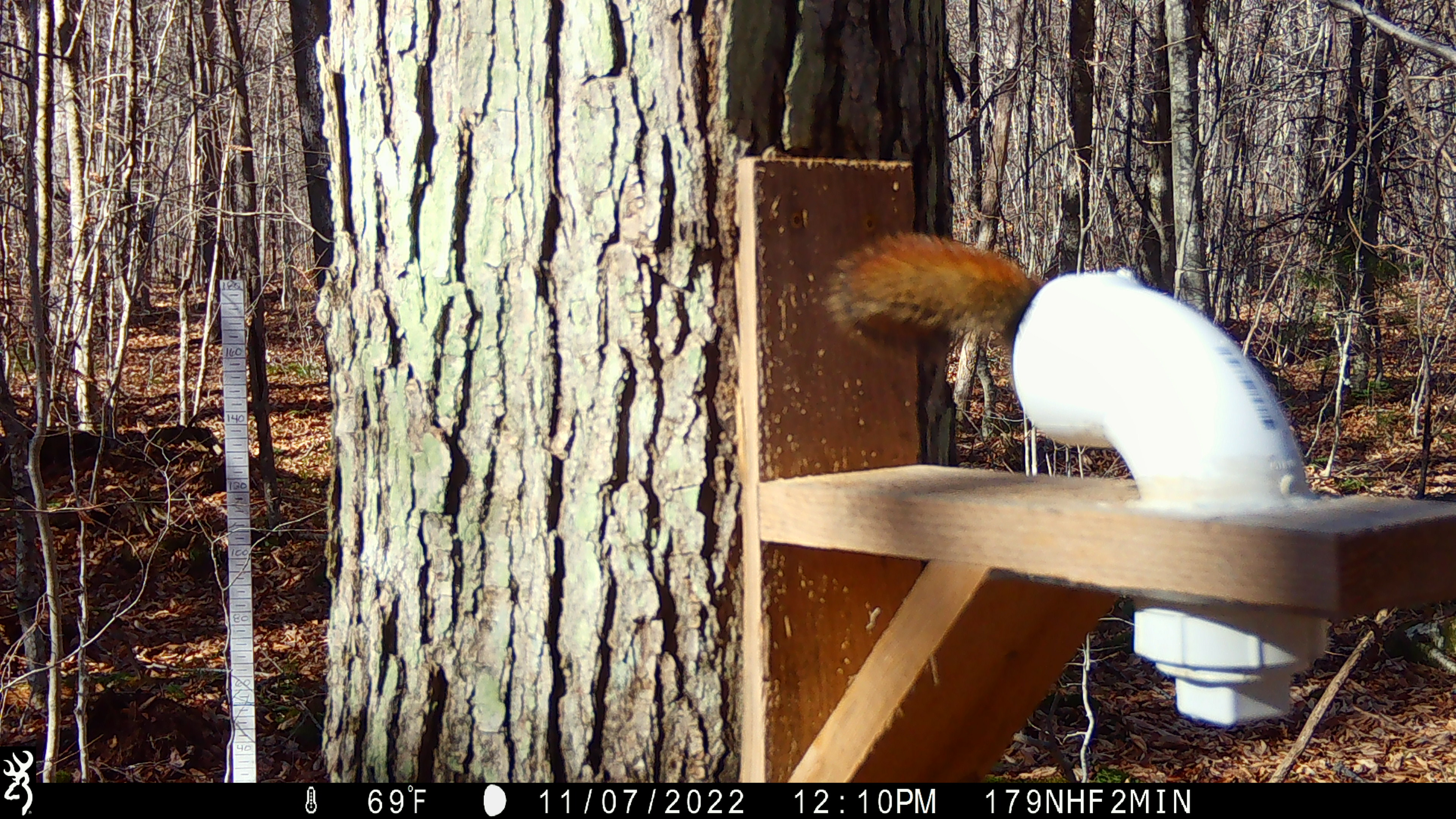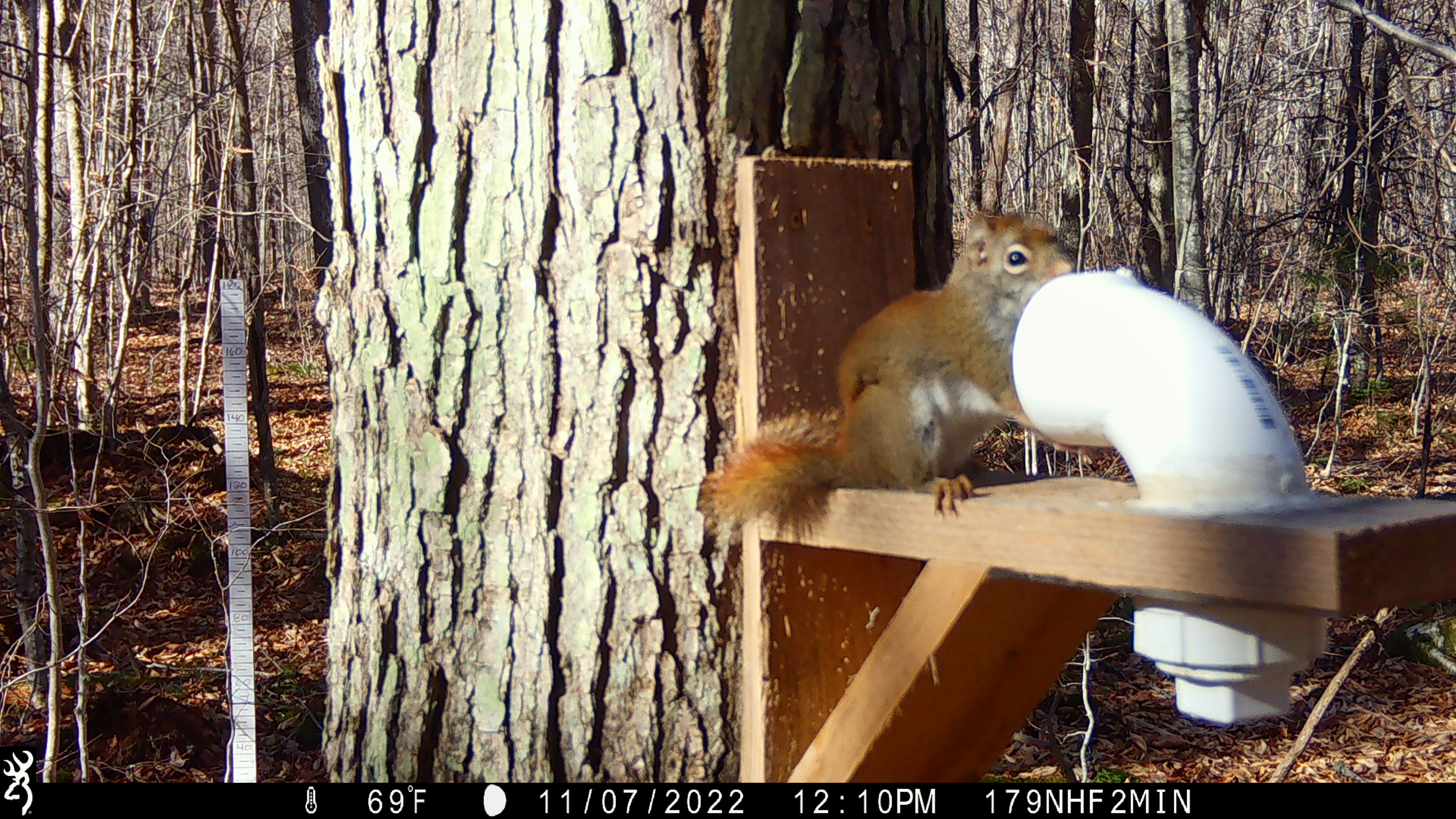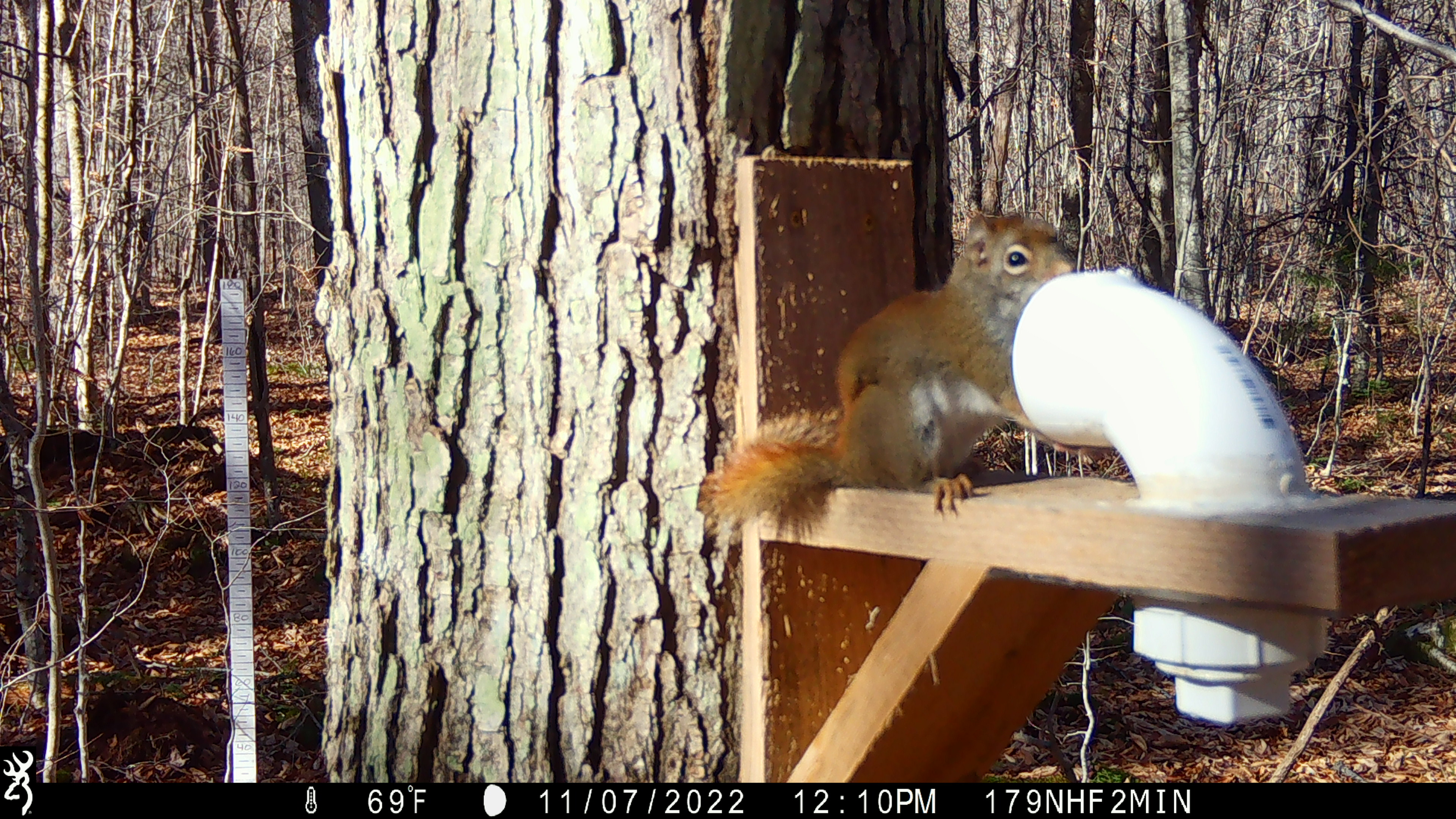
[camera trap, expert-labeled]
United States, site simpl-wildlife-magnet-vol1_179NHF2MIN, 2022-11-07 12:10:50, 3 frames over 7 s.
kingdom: Animalia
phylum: Chordata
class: Mammalia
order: Rodentia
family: Sciuridae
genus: Tamiasciurus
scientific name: Tamiasciurus hudsonicus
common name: red squirrel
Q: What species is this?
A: Red squirrel (Tamiasciurus hudsonicus).